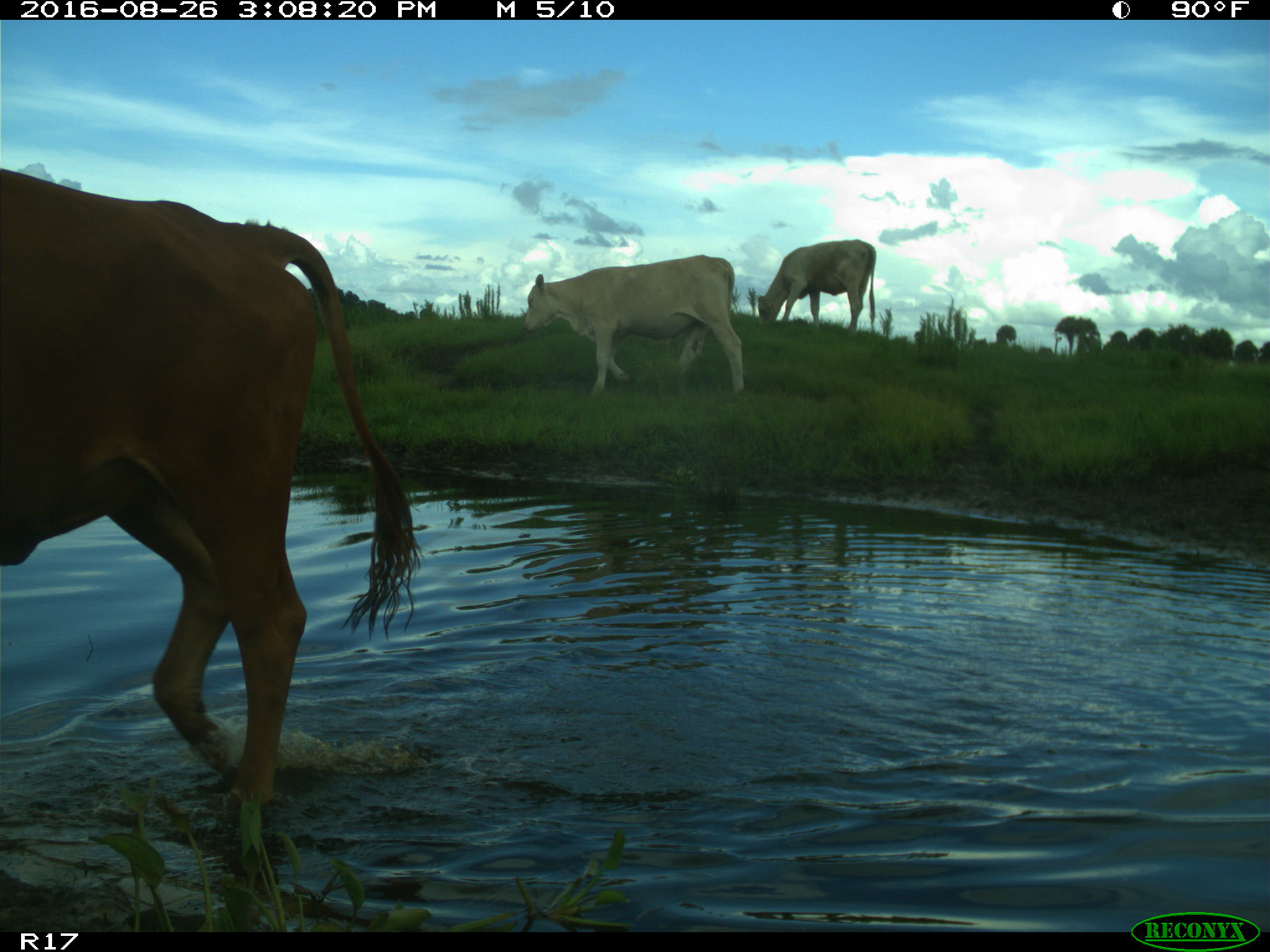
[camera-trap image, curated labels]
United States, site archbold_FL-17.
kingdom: Animalia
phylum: Chordata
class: Mammalia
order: Artiodactyla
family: Bovidae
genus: Bos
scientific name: Bos taurus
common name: domestic cow